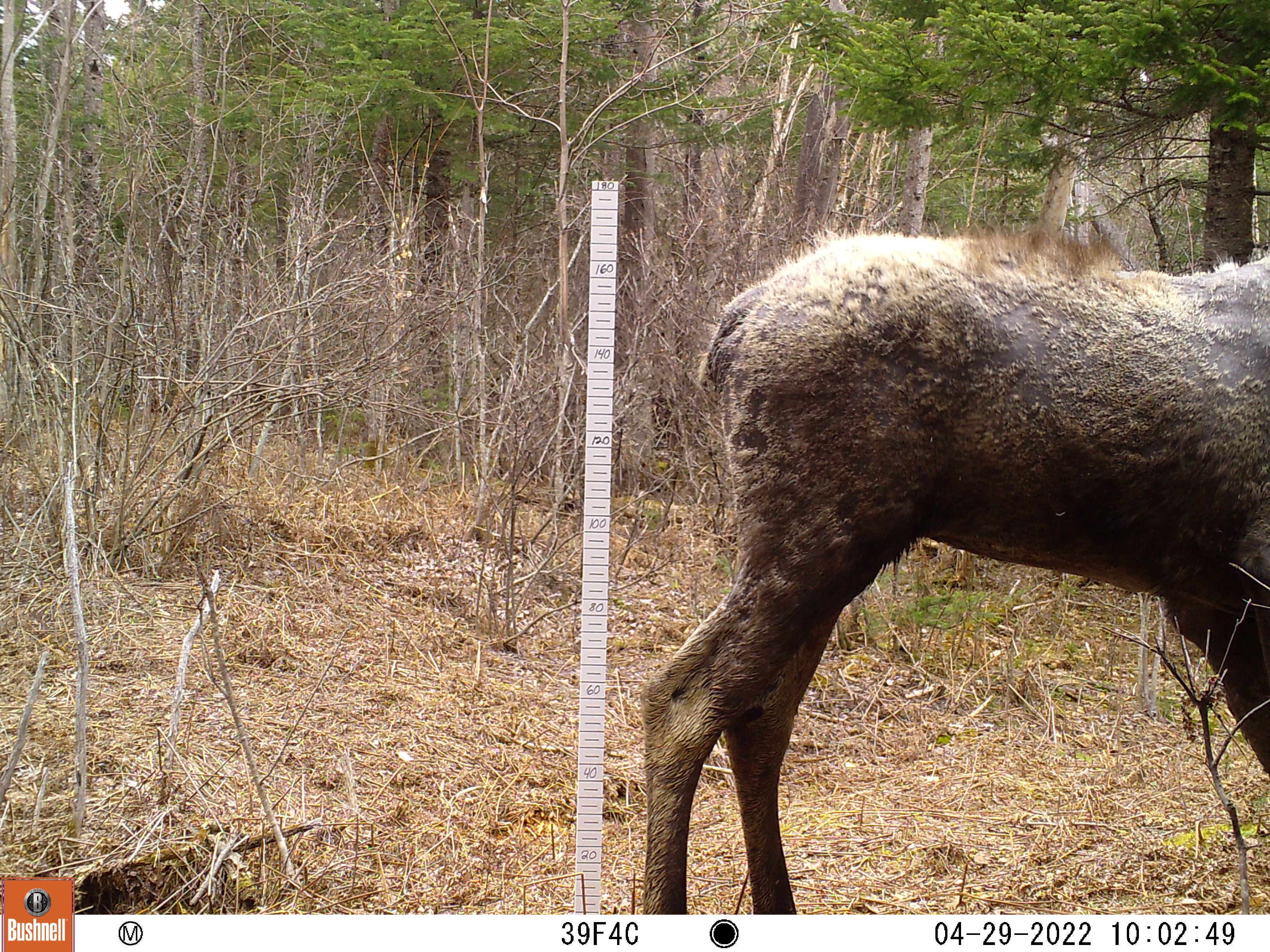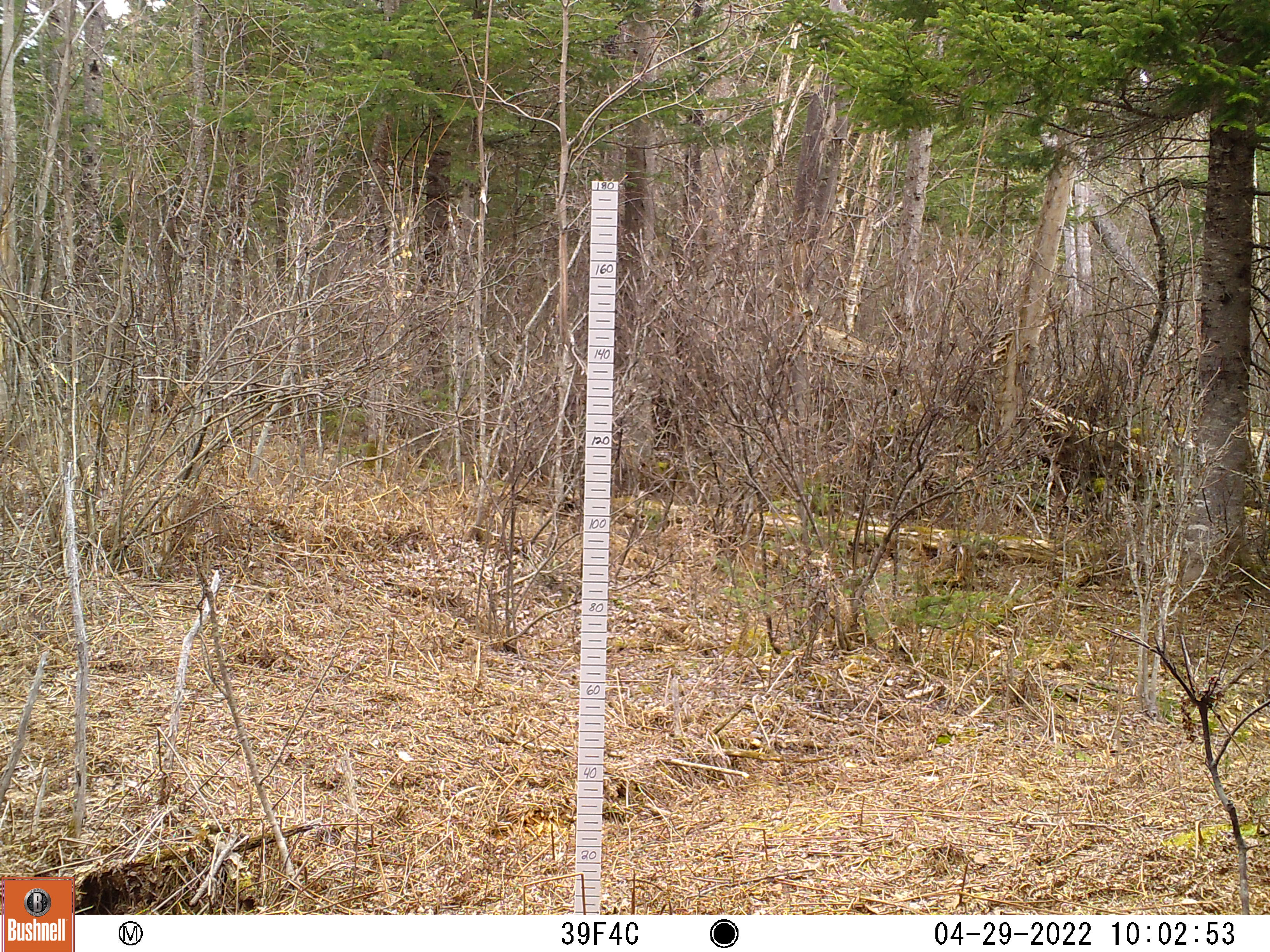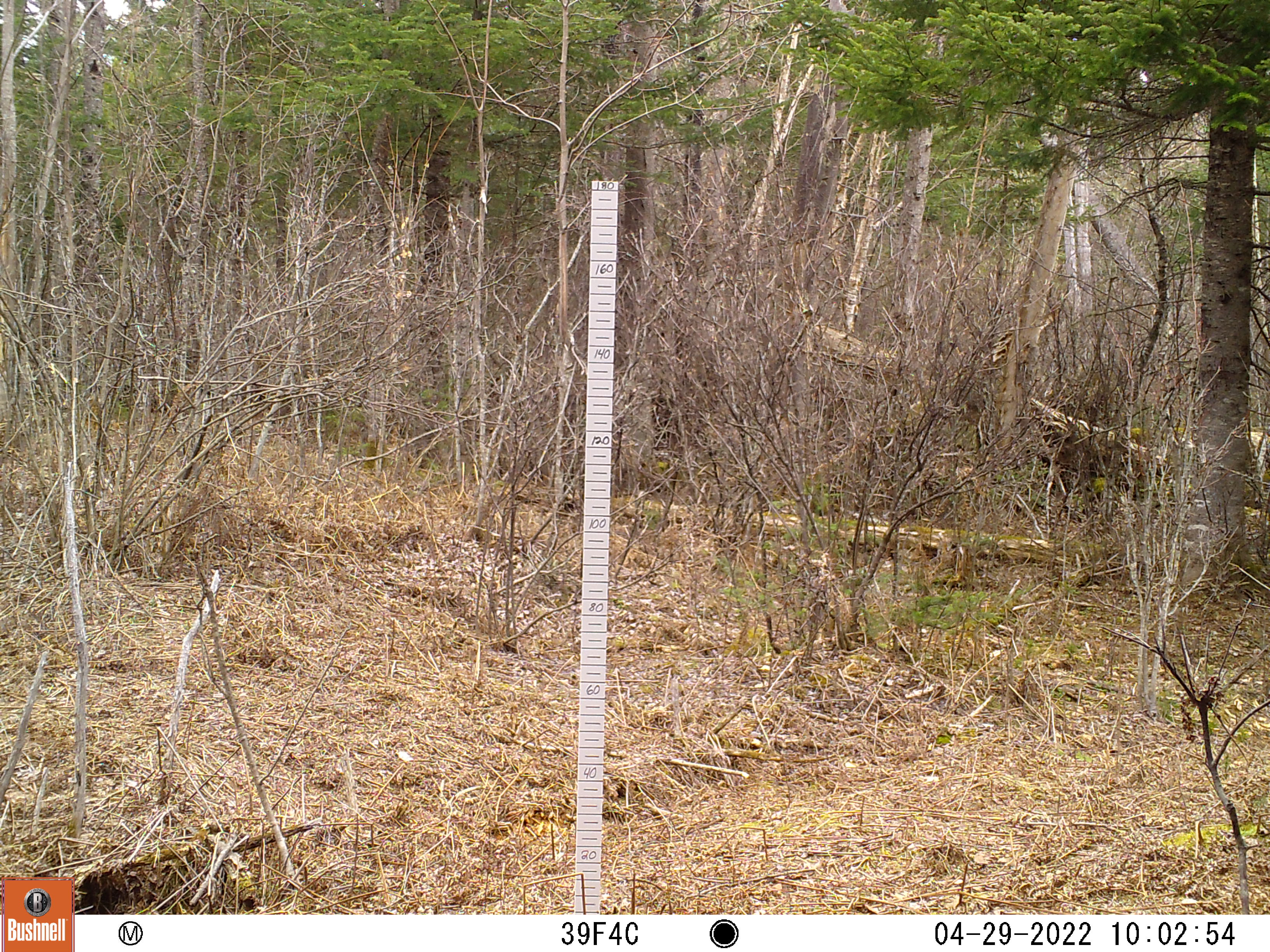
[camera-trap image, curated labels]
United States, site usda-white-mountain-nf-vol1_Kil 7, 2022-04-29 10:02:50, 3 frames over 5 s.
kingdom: Animalia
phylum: Chordata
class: Mammalia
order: Artiodactyla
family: Cervidae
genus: Alces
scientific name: Alces alces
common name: moose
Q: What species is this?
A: Moose (Alces alces).